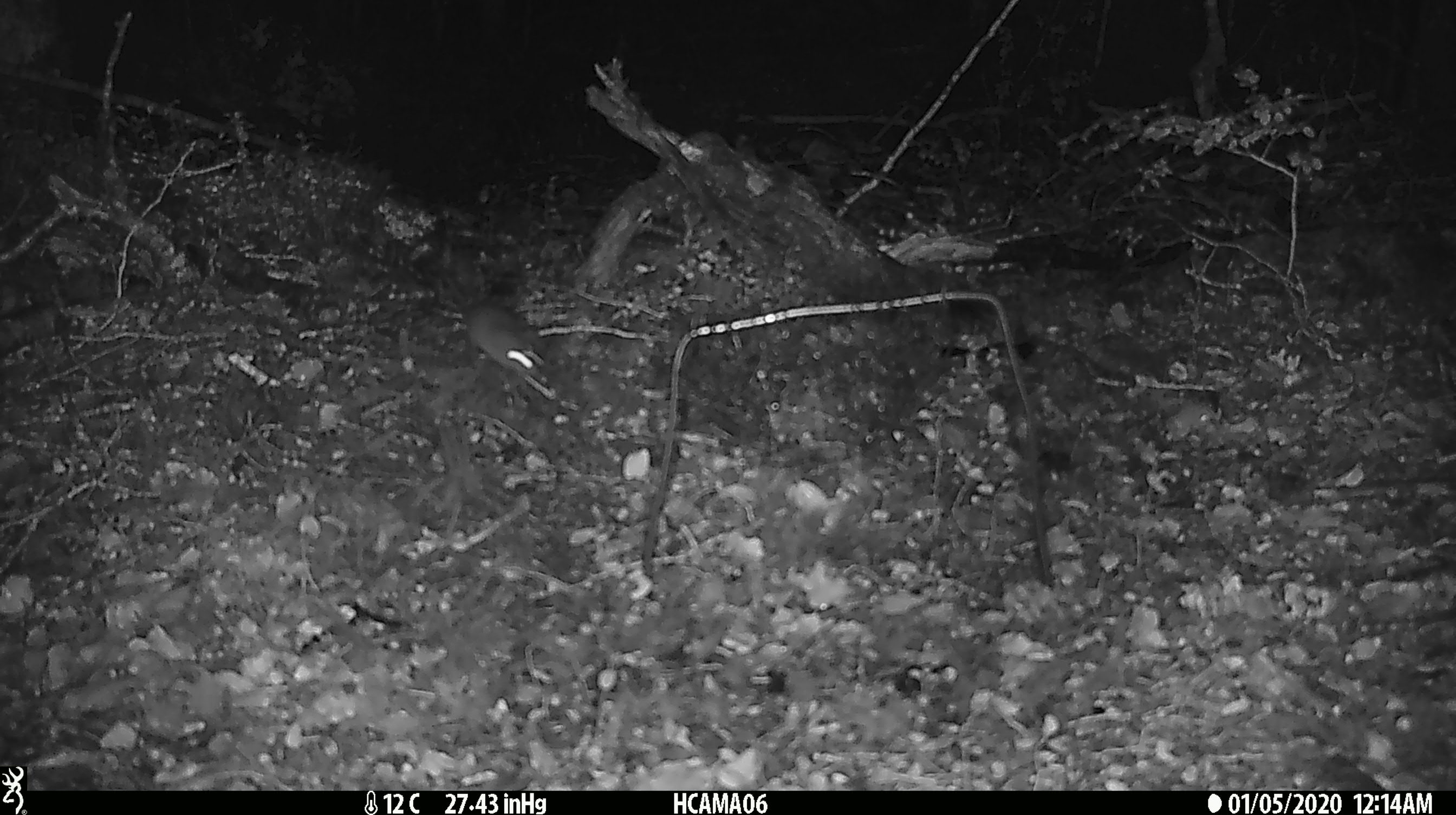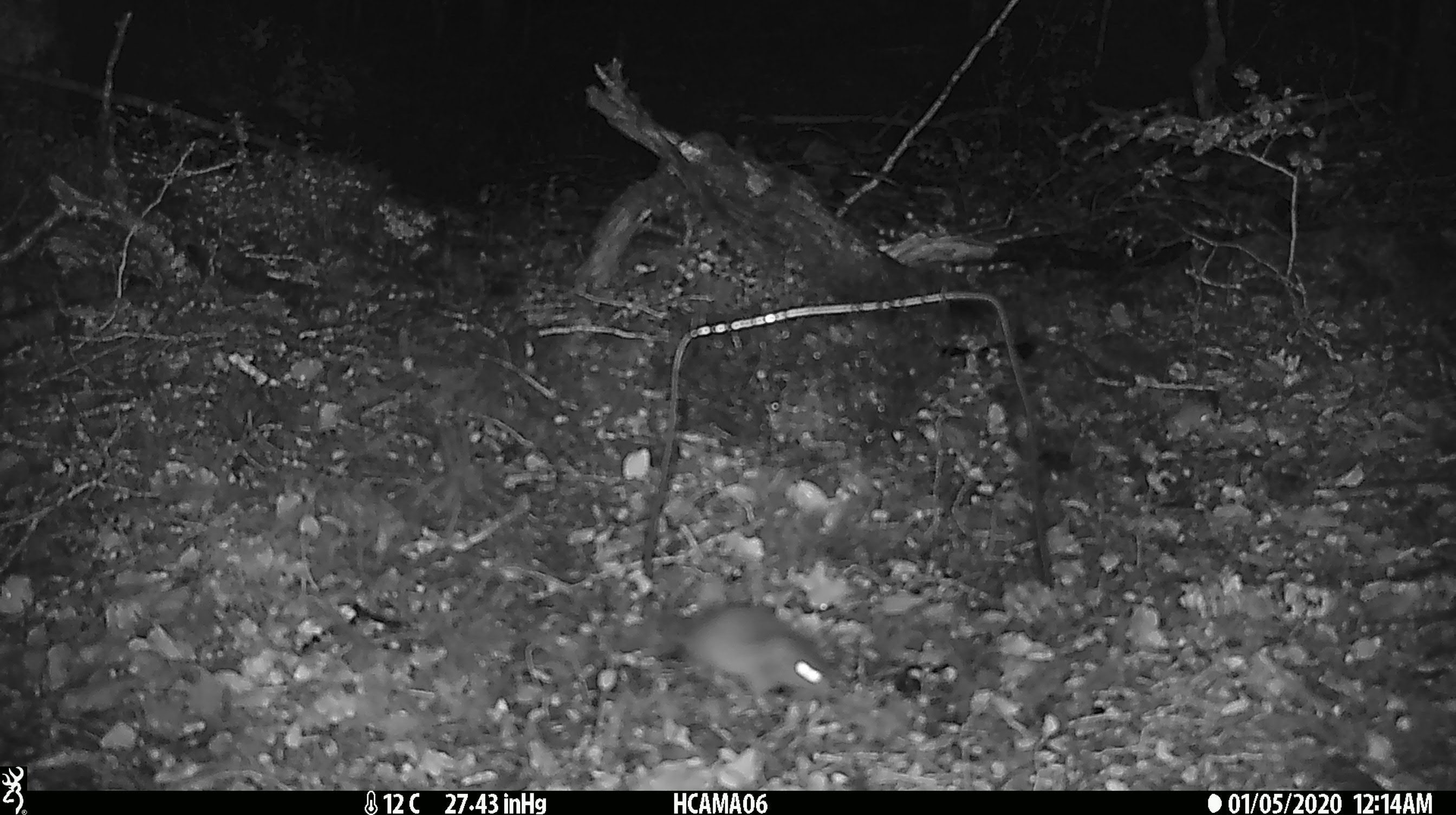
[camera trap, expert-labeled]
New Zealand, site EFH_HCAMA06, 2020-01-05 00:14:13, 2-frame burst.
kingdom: Animalia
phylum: Chordata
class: Mammalia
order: Rodentia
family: Muridae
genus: Mus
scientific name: Mus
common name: mouse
Mouse (Mus).